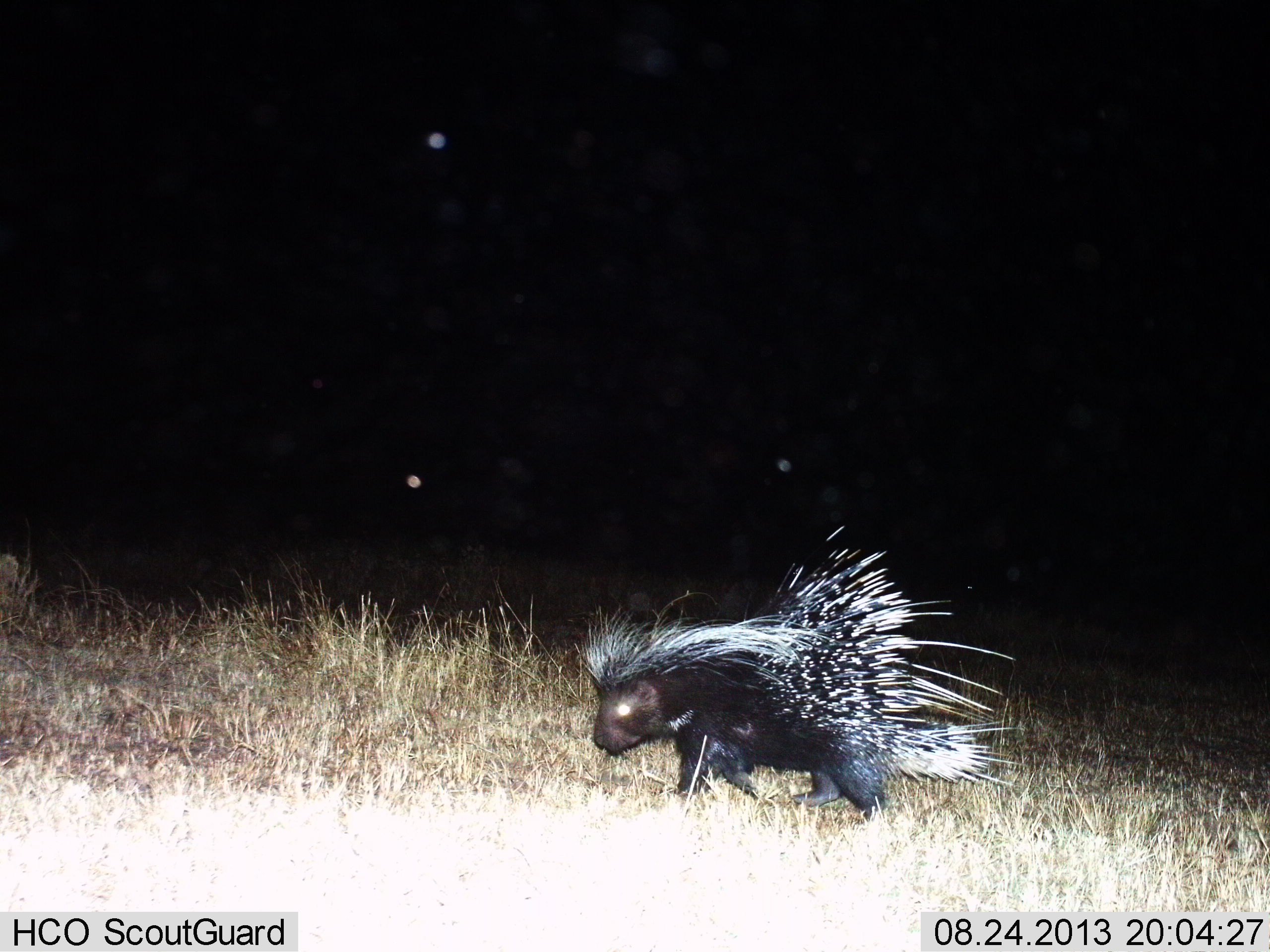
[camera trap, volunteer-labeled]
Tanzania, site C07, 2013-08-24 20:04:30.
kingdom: Animalia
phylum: Chordata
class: Mammalia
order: Rodentia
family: Hystricidae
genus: Hystrix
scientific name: Hystrix cristata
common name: crested porcupine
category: porcupine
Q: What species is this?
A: Porcupine (crested porcupine) (Hystrix cristata).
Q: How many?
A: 1.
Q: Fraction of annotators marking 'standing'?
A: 11%.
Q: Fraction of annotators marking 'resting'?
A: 0%.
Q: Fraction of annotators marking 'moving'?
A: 94%.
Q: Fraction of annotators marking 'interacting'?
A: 0%.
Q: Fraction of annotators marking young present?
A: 0%.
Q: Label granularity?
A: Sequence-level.